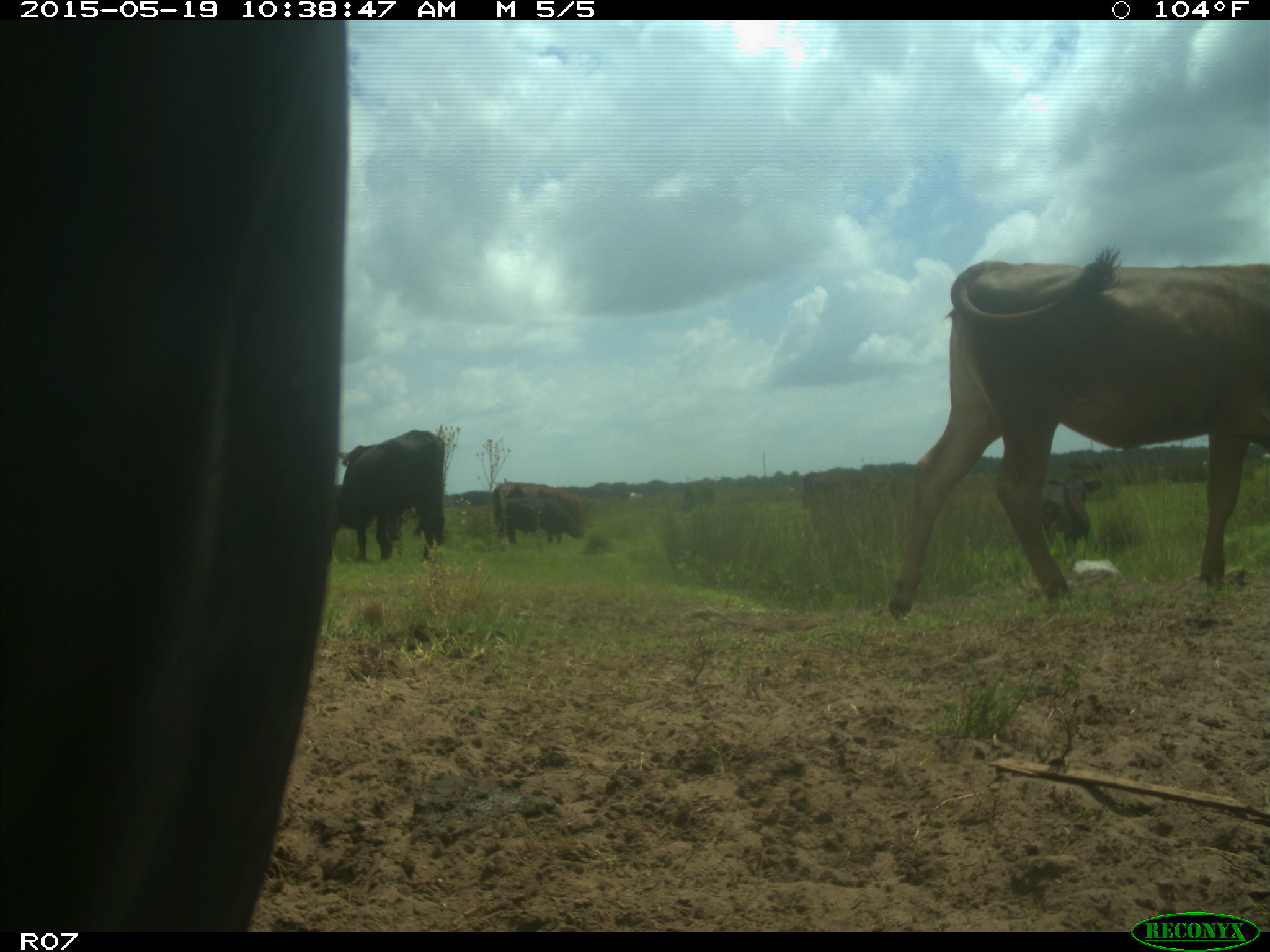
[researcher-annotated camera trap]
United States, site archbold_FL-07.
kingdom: Animalia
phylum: Chordata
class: Mammalia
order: Artiodactyla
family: Bovidae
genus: Bos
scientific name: Bos taurus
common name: domestic cow